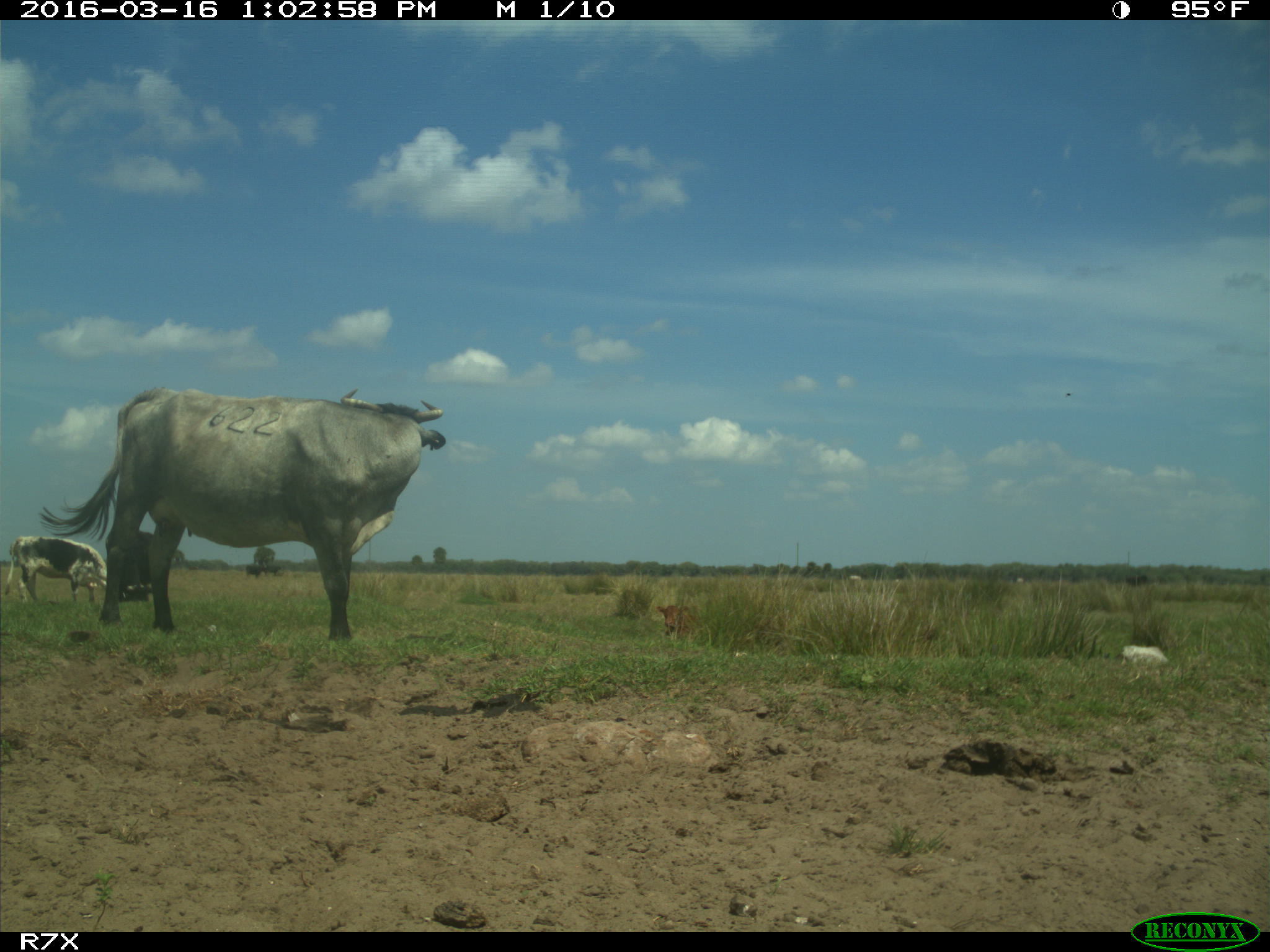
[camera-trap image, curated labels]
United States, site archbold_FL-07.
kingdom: Animalia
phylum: Chordata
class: Mammalia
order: Artiodactyla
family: Bovidae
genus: Bos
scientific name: Bos taurus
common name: domestic cow